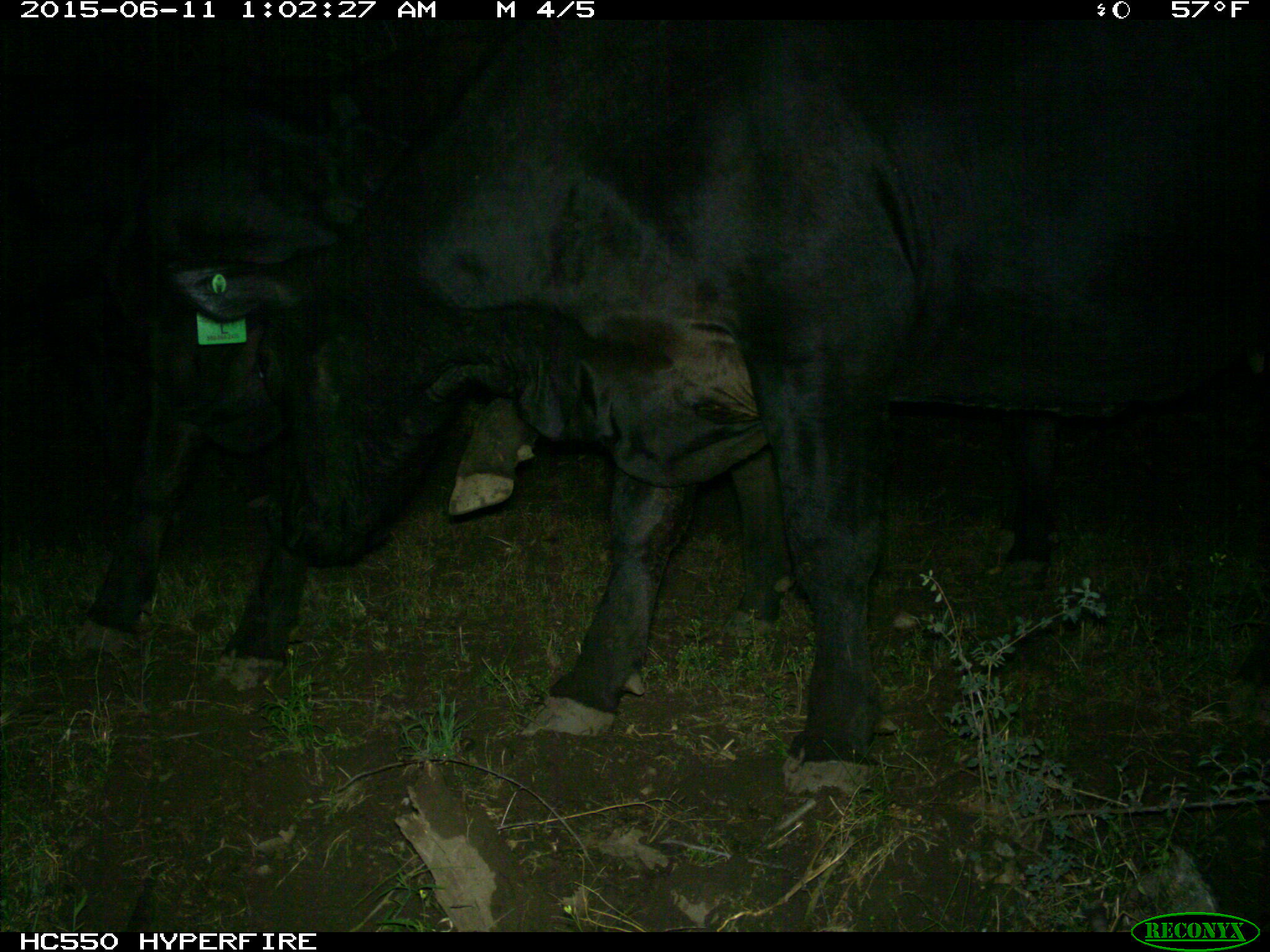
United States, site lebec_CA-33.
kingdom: Animalia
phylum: Chordata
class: Mammalia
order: Artiodactyla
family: Bovidae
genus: Bos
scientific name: Bos taurus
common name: domestic cow